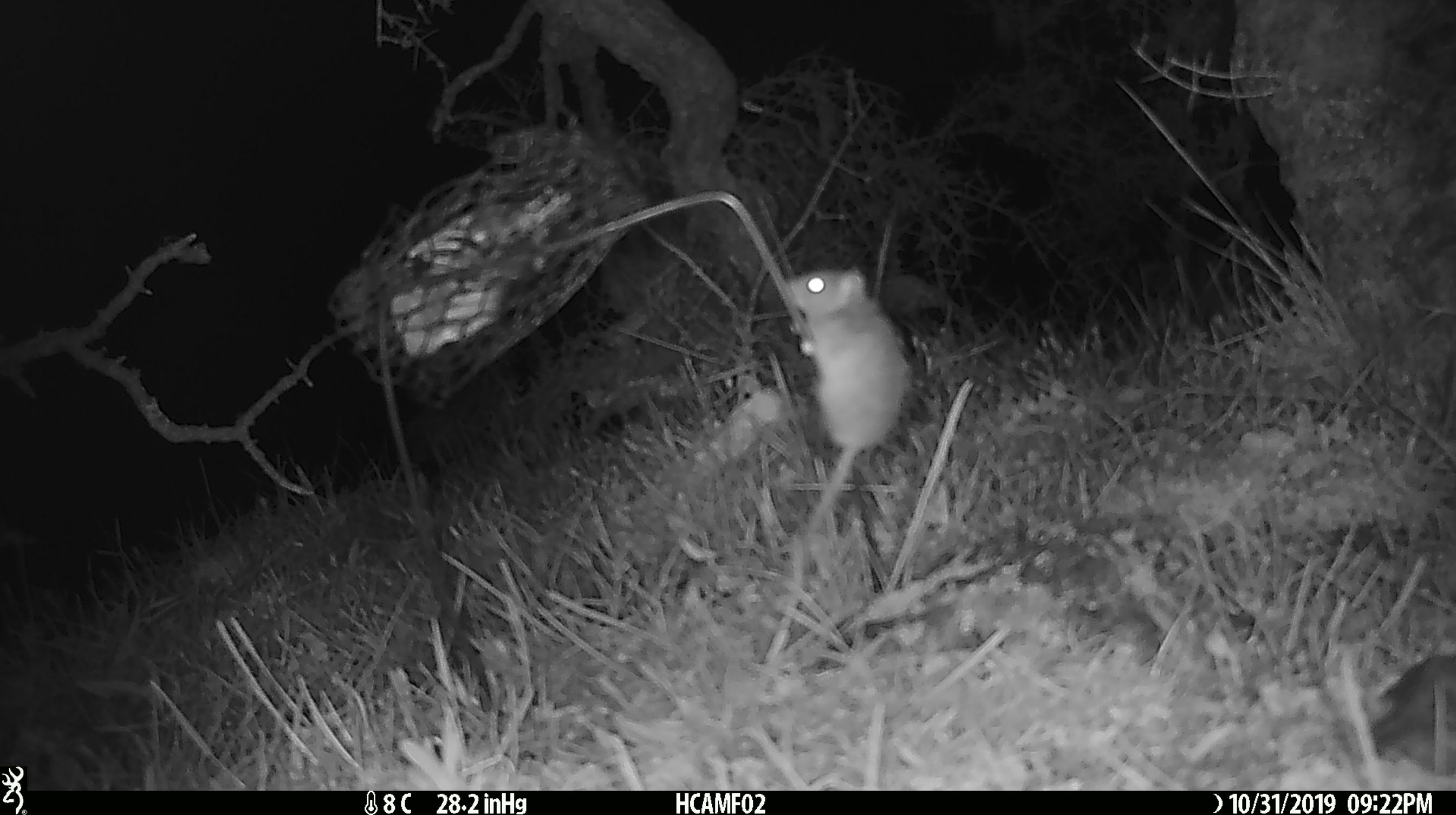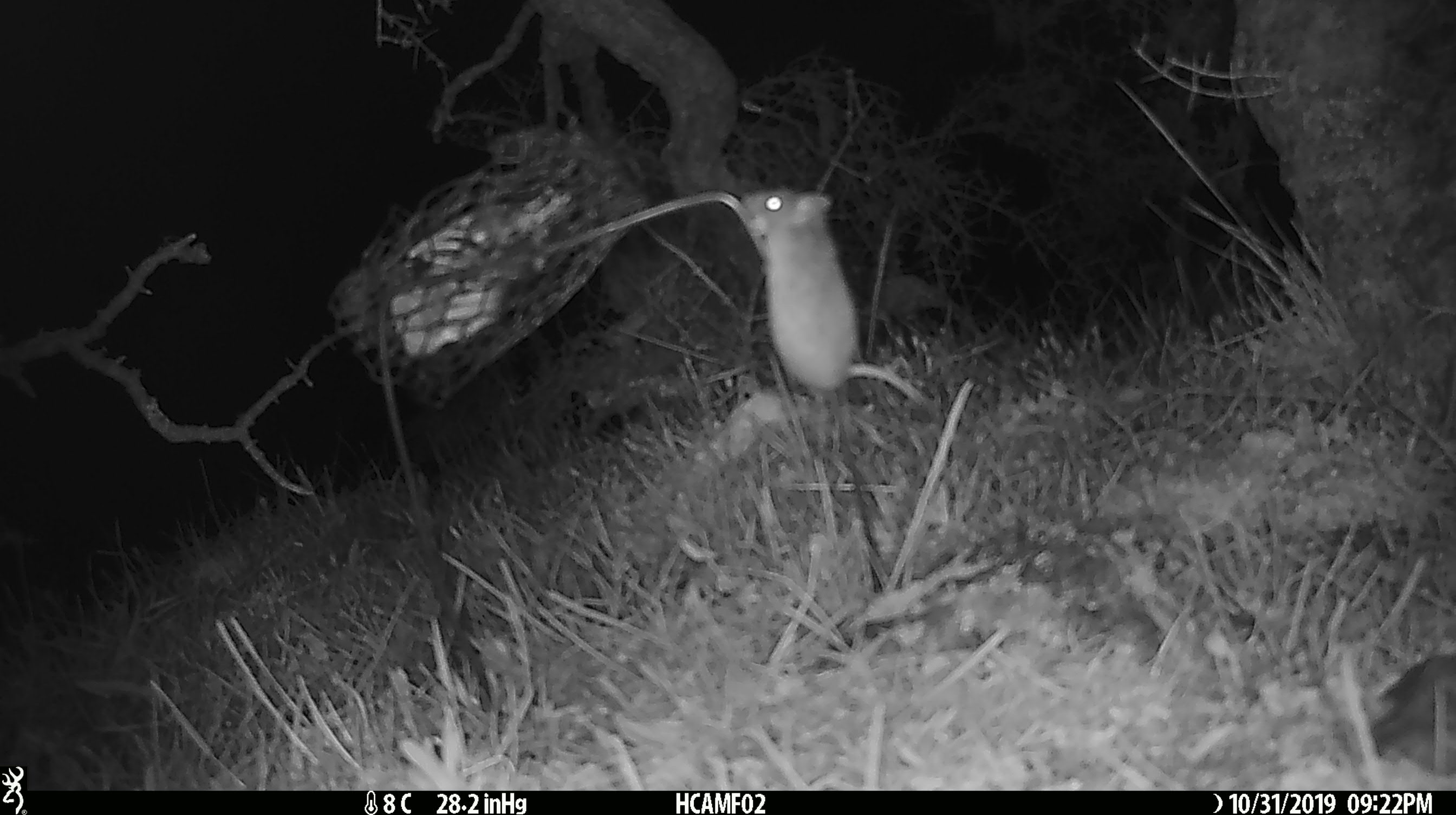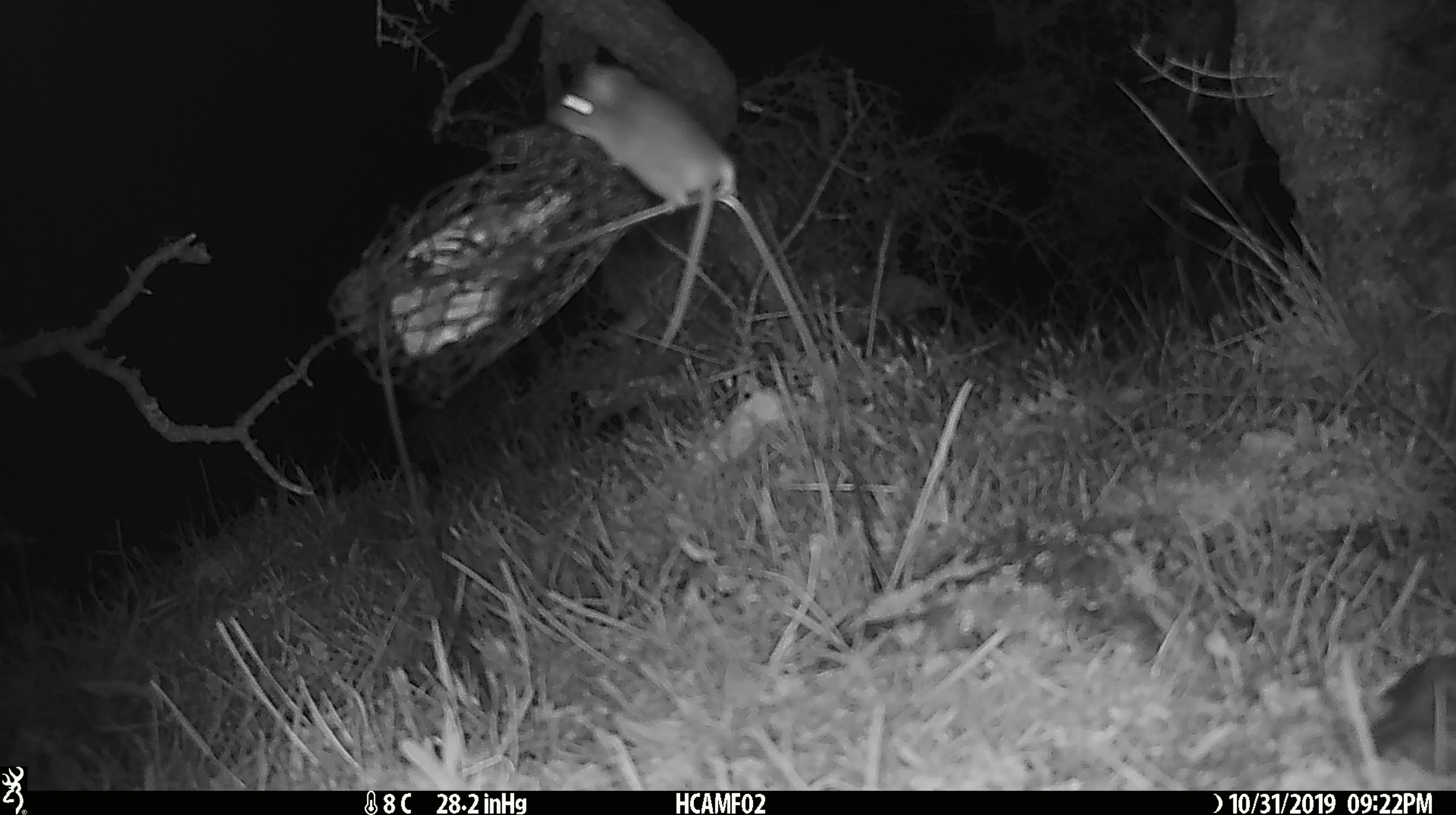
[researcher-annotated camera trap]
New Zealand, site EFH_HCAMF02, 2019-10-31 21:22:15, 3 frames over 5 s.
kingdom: Animalia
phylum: Chordata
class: Mammalia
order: Rodentia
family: Muridae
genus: Mus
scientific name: Mus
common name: mouse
Mouse (Mus).